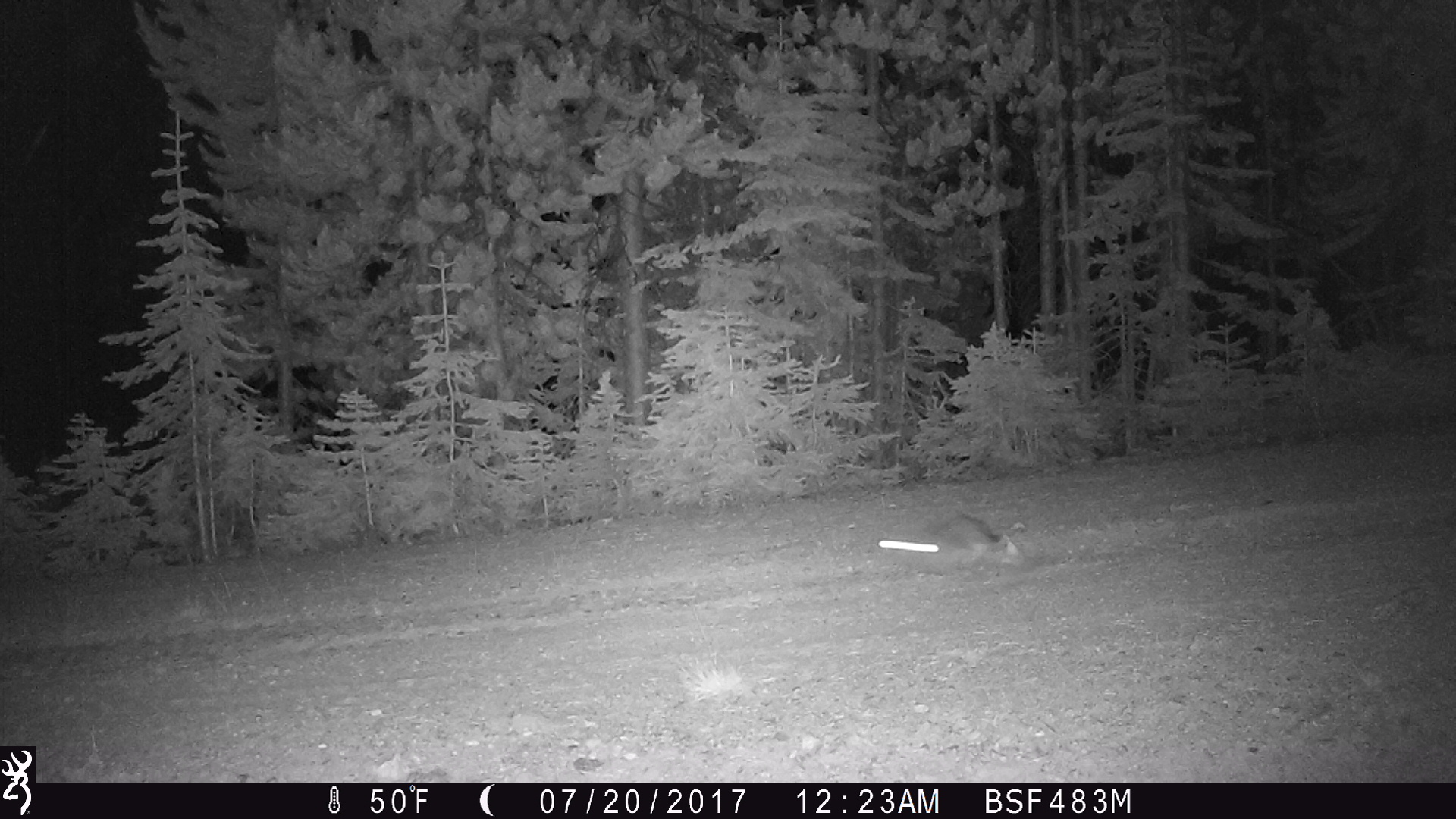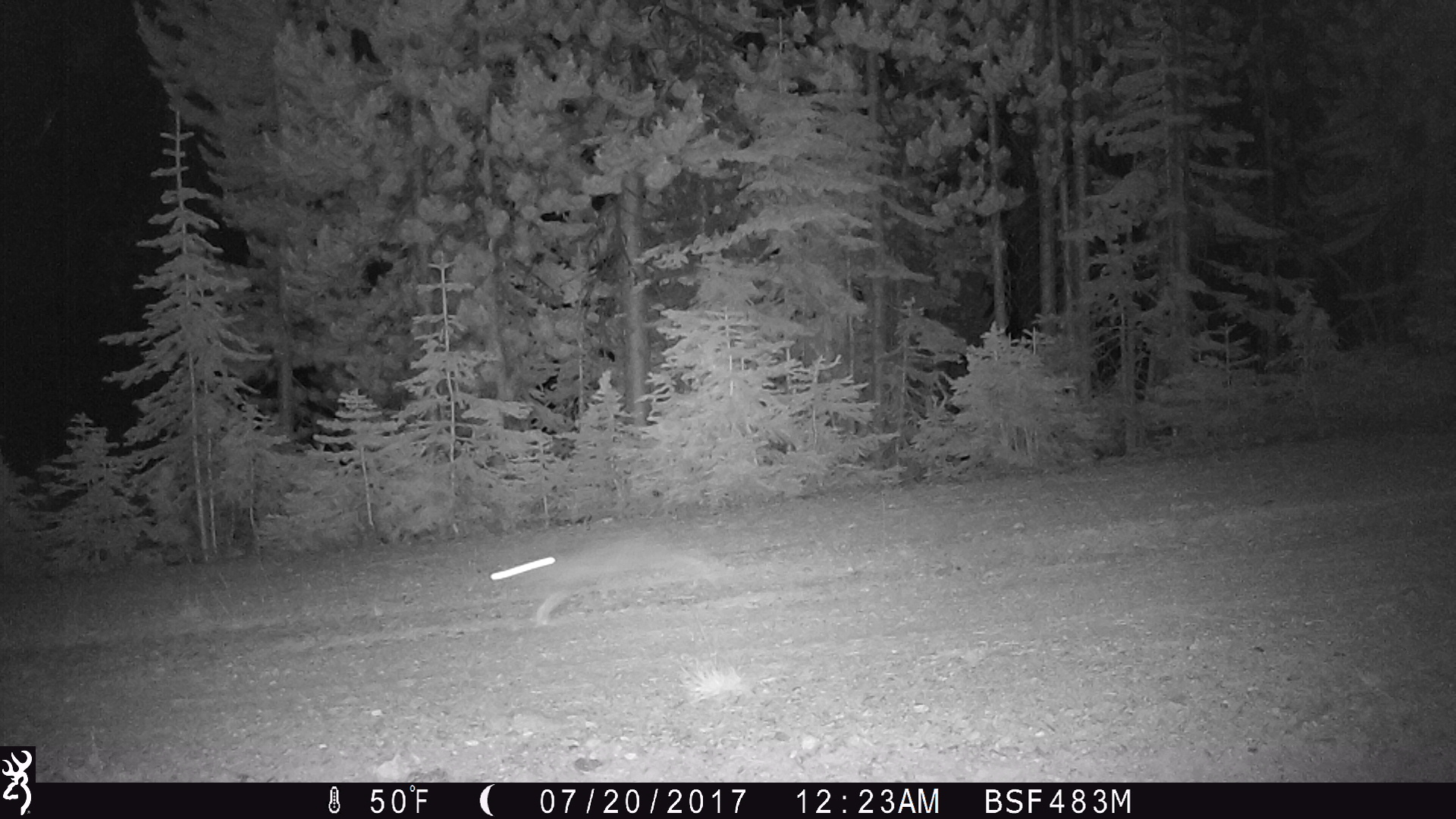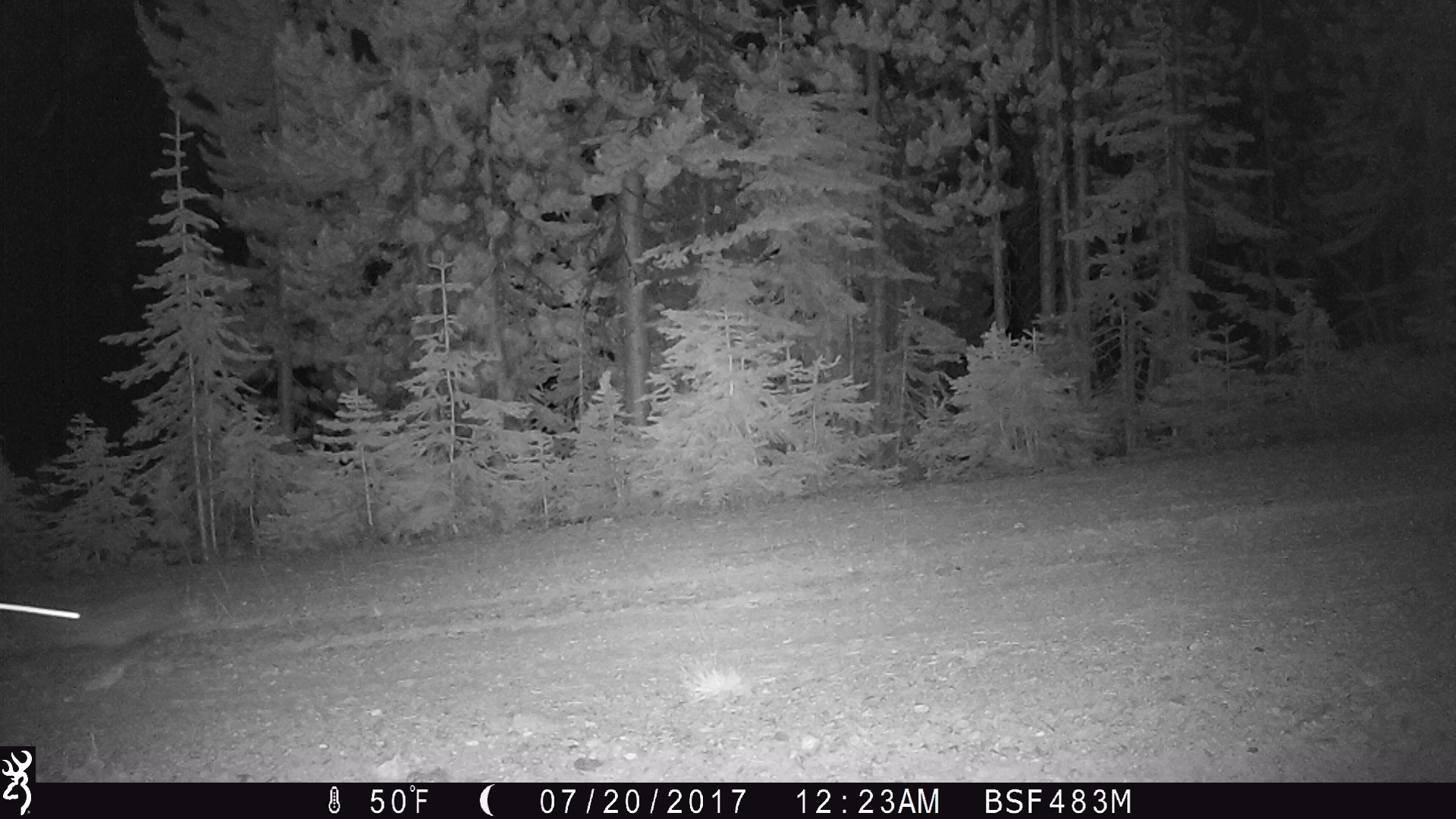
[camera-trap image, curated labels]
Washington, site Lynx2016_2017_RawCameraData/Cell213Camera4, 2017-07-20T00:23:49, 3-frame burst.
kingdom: Animalia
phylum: Chordata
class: Mammalia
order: Lagomorpha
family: Leporidae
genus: Lepus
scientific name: Lepus americanus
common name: snowshoe hare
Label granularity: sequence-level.